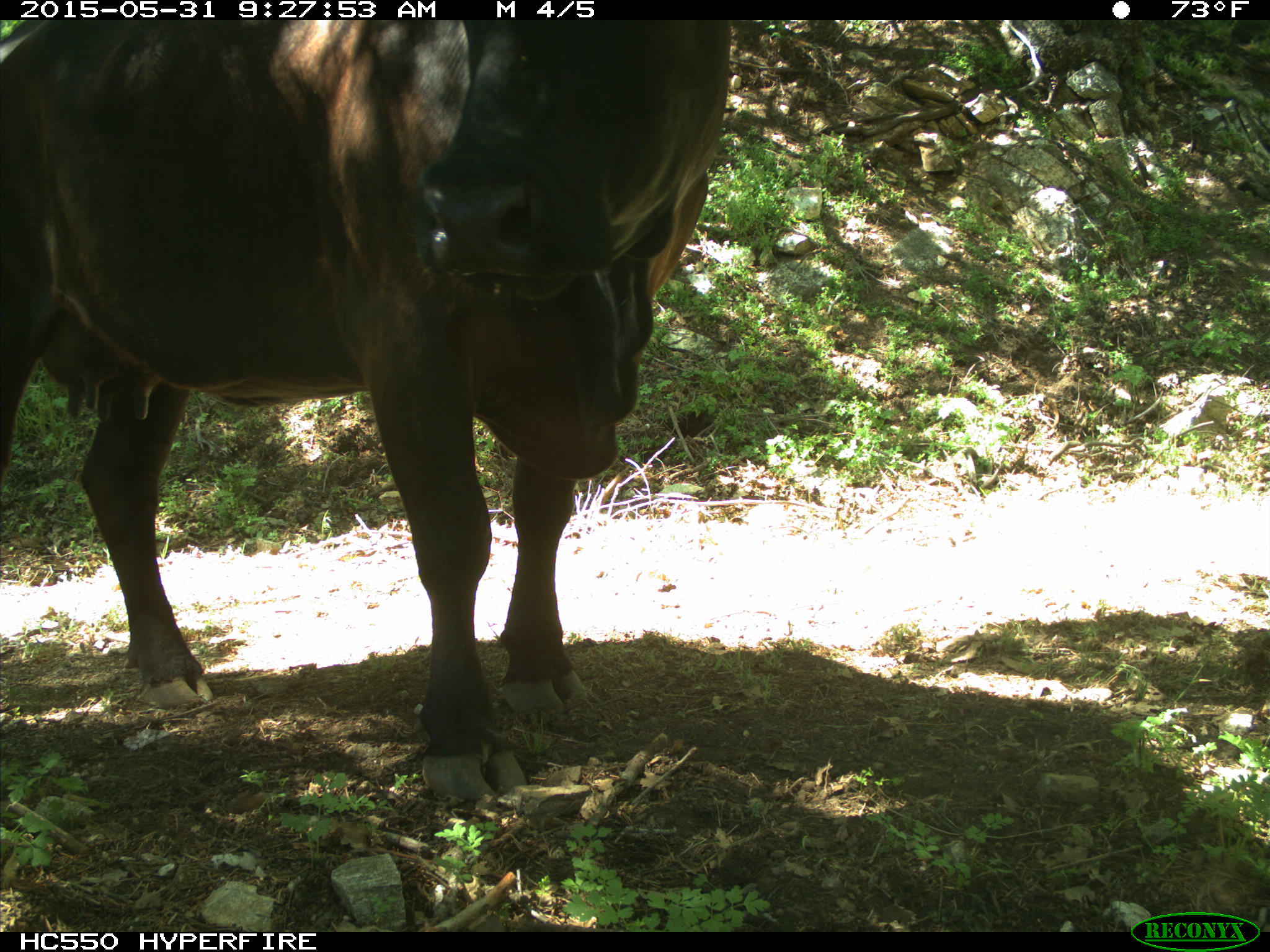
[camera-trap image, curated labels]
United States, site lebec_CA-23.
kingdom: Animalia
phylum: Chordata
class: Mammalia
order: Artiodactyla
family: Bovidae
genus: Bos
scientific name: Bos taurus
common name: domestic cow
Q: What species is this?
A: Bos taurus (domestic cow).